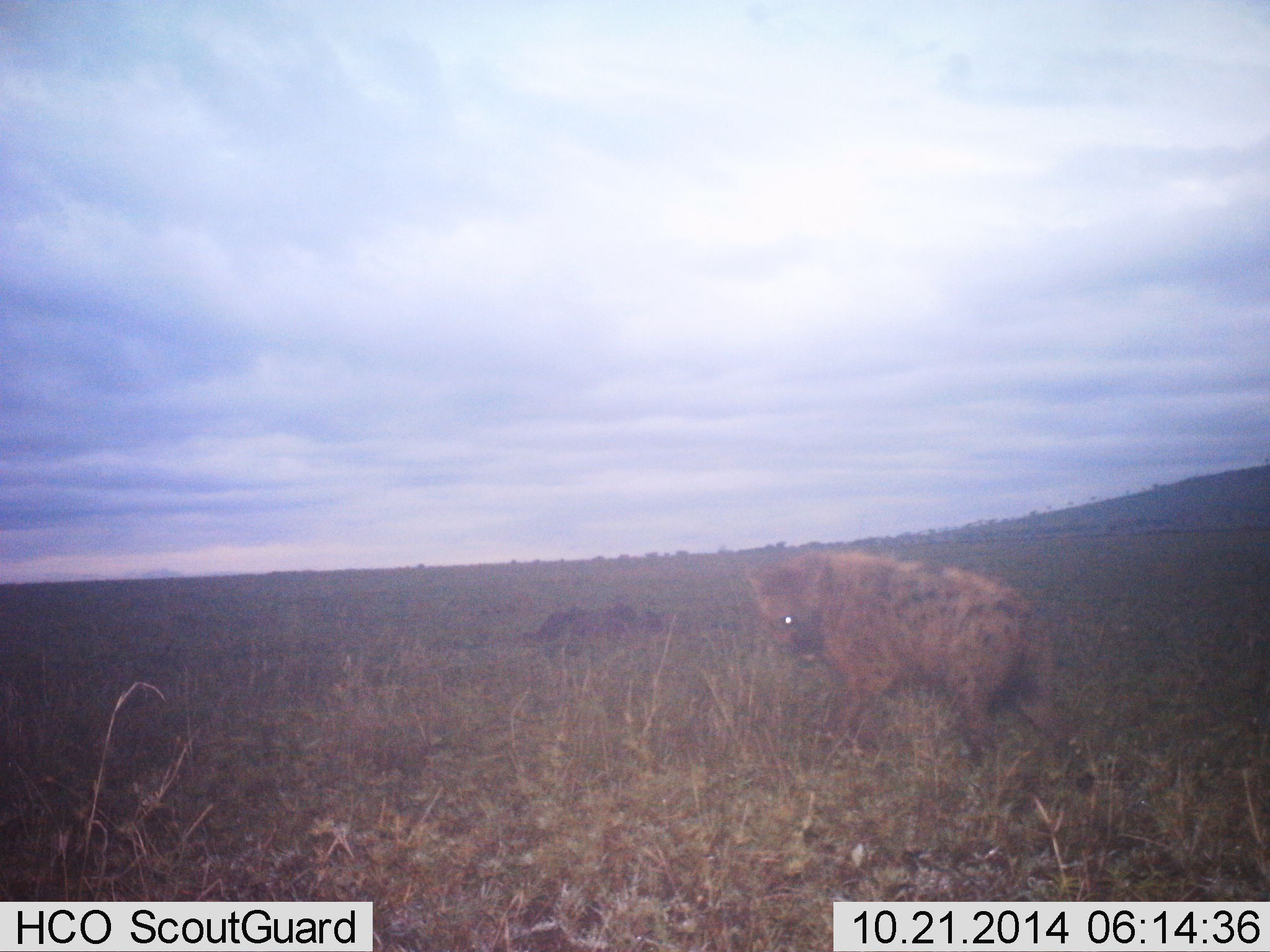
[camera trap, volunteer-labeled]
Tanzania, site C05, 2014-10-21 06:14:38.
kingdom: Animalia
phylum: Chordata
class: Mammalia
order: Carnivora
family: Hyaenidae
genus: Crocuta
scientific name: Crocuta crocuta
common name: spotted hyena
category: hyenaspotted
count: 1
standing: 40%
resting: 0%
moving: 70%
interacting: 0%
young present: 0%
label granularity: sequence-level